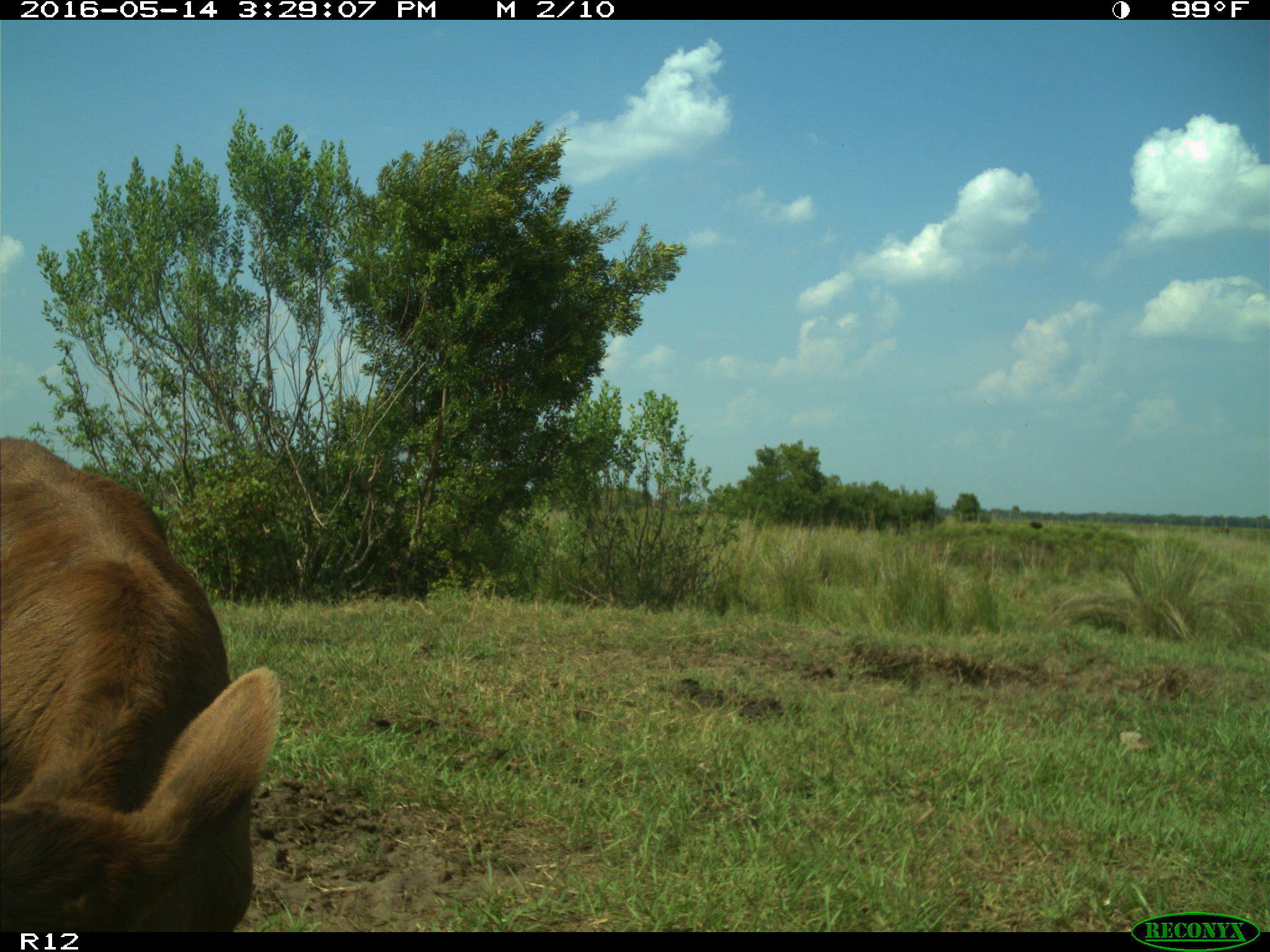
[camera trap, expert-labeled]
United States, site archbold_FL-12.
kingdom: Animalia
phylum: Chordata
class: Mammalia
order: Artiodactyla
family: Bovidae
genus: Bos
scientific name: Bos taurus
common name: domestic cow